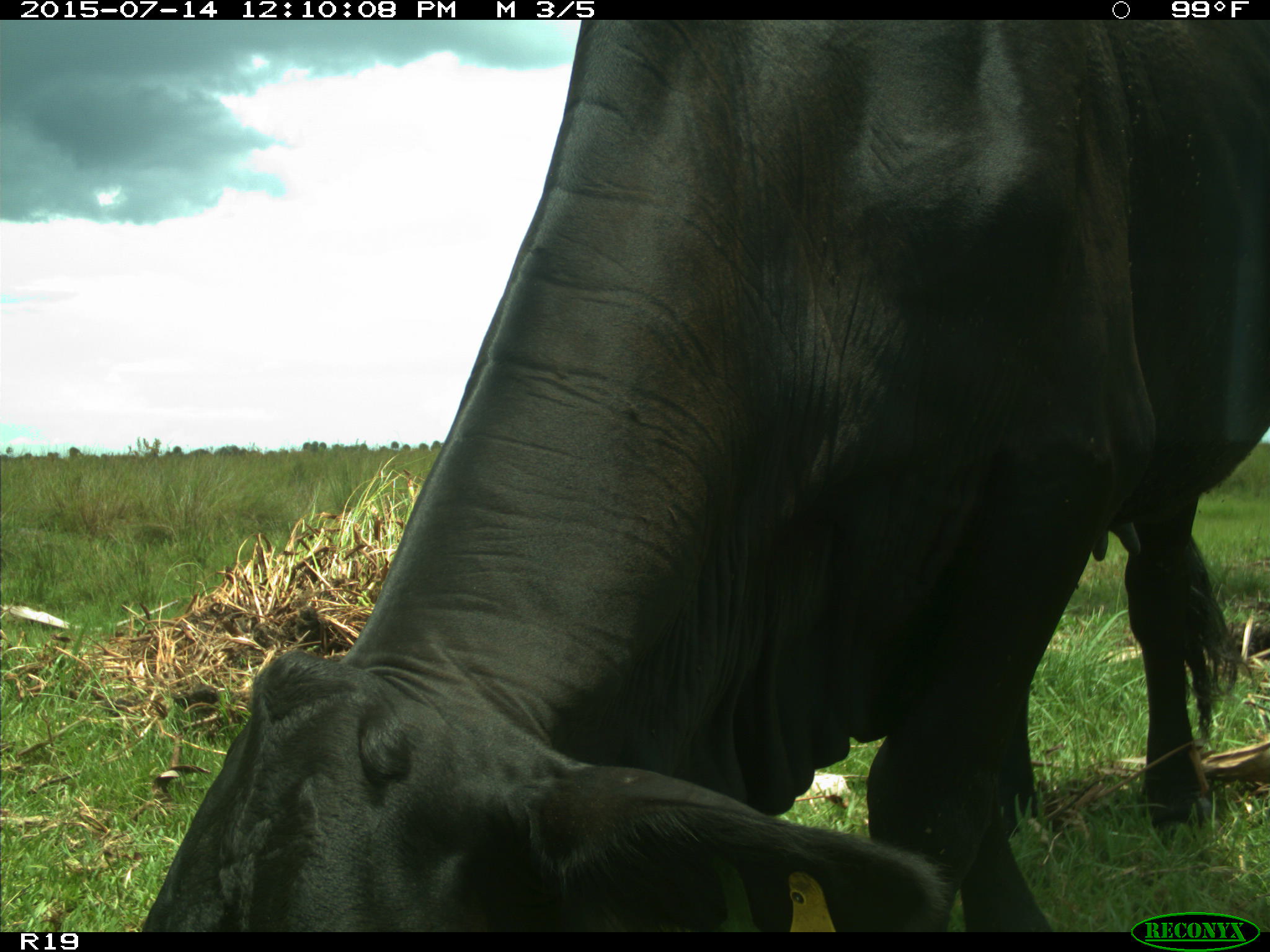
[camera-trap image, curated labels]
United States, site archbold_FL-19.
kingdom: Animalia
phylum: Chordata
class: Mammalia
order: Artiodactyla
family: Bovidae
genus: Bos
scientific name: Bos taurus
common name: domestic cow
Bos taurus (domestic cow).